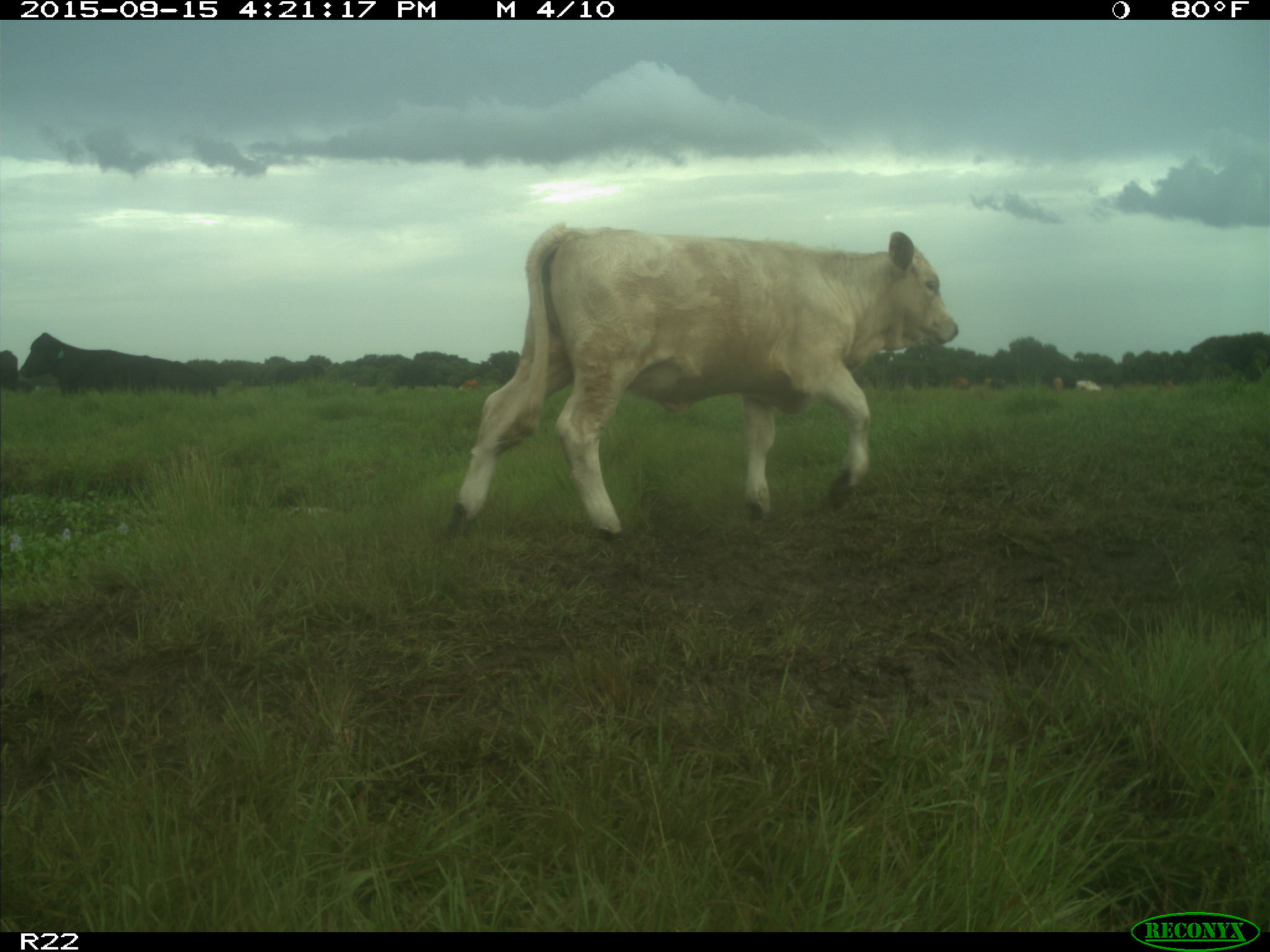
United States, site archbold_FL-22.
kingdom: Animalia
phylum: Chordata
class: Mammalia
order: Artiodactyla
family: Bovidae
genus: Bos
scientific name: Bos taurus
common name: domestic cow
Bos taurus (domestic cow).